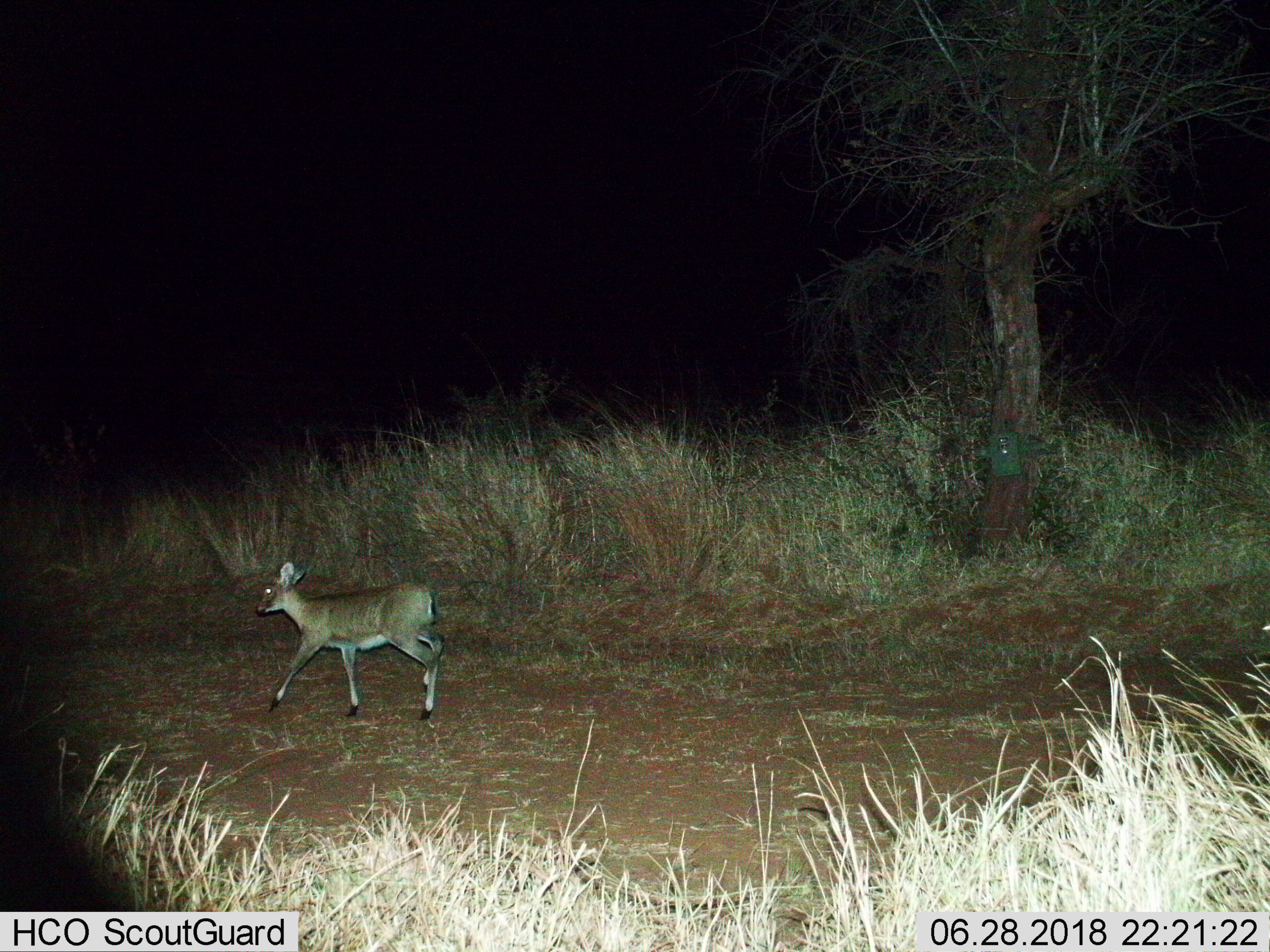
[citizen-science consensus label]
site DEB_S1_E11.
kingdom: Animalia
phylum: Chordata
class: Mammalia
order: Artiodactyla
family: Bovidae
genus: Sylvicapra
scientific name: Sylvicapra grimmia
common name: common duiker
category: duikercommongrey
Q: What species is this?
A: Duikercommongrey (common duiker) (Sylvicapra grimmia).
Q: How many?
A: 1.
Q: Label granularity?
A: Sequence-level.